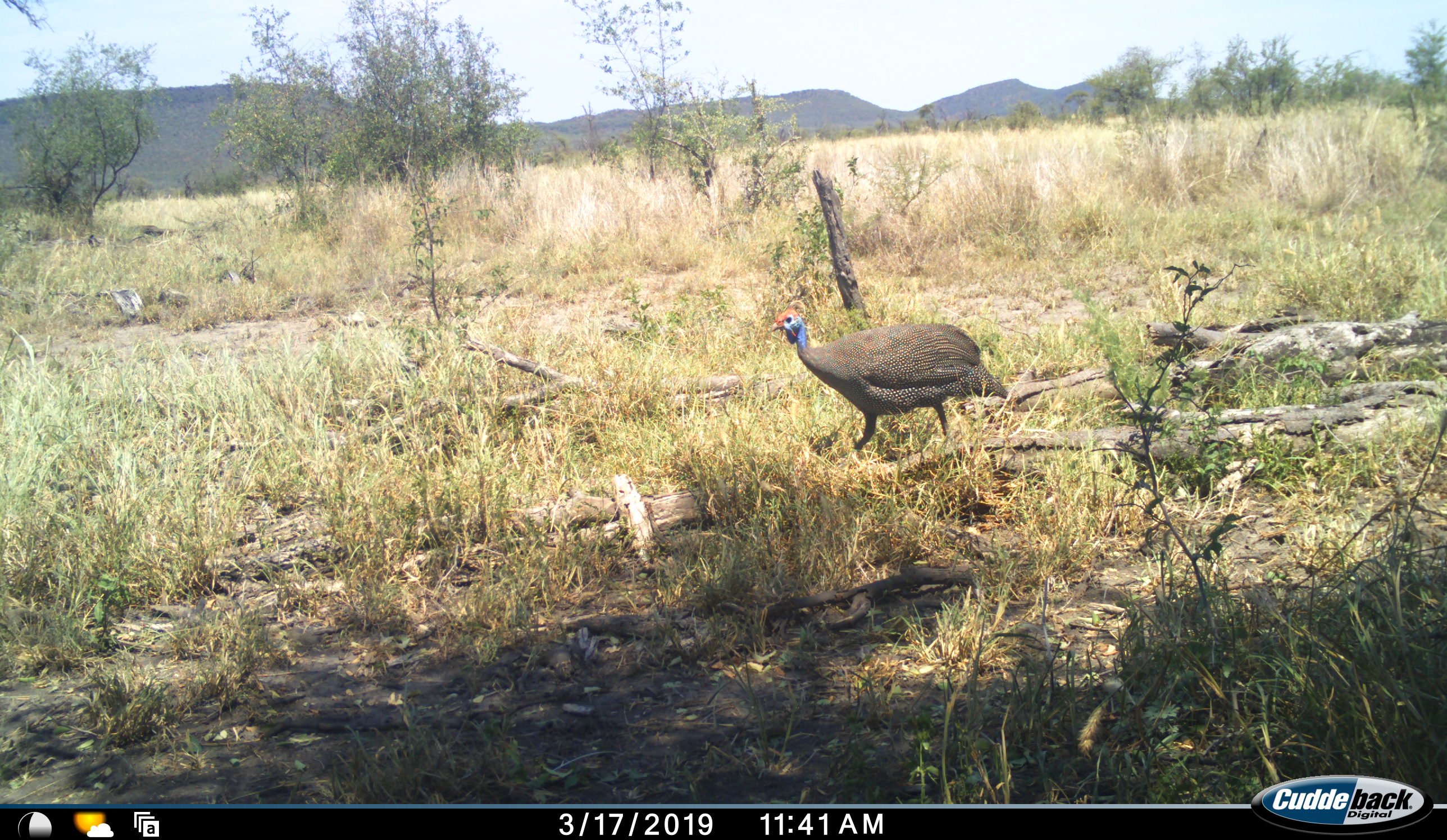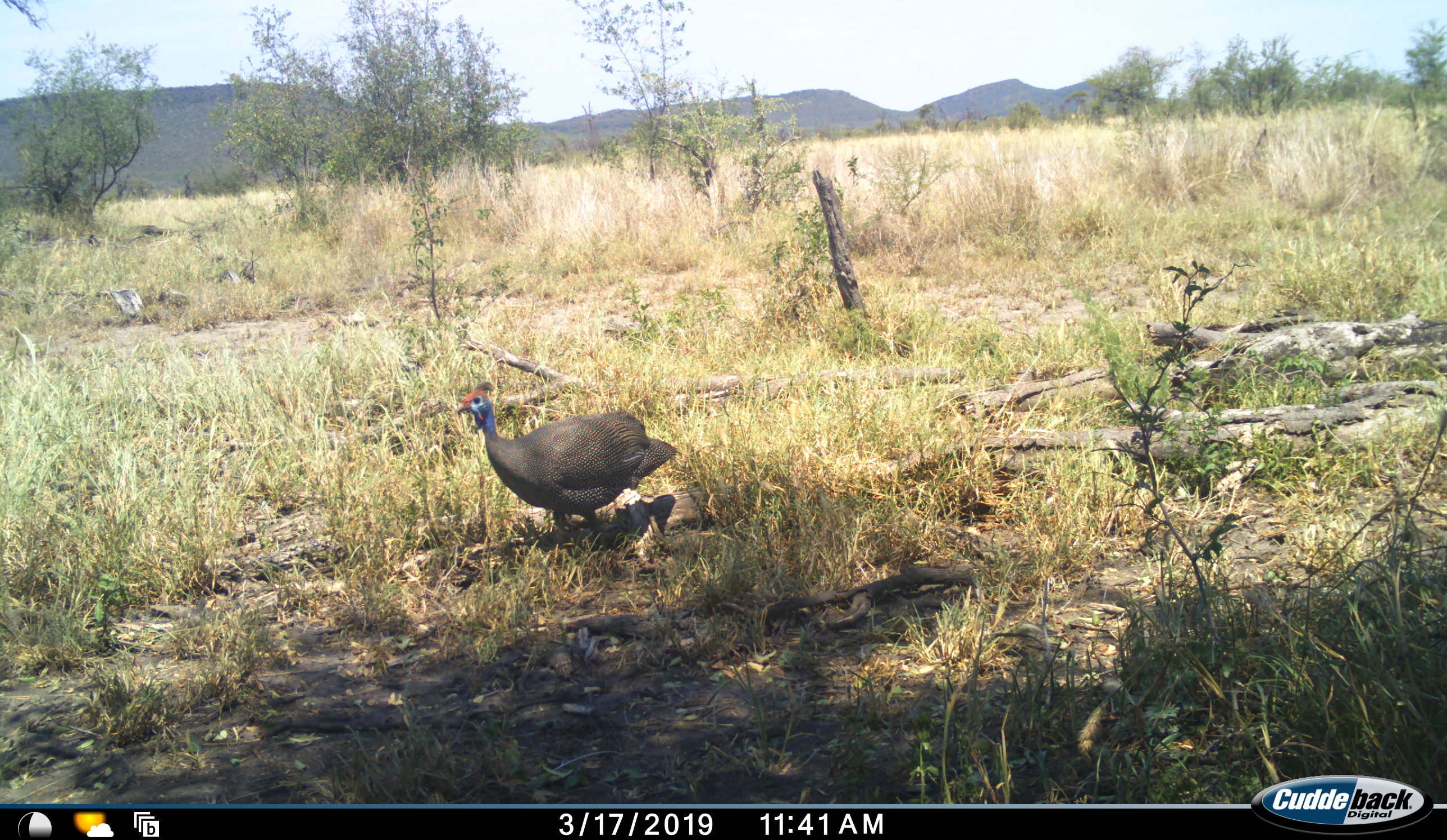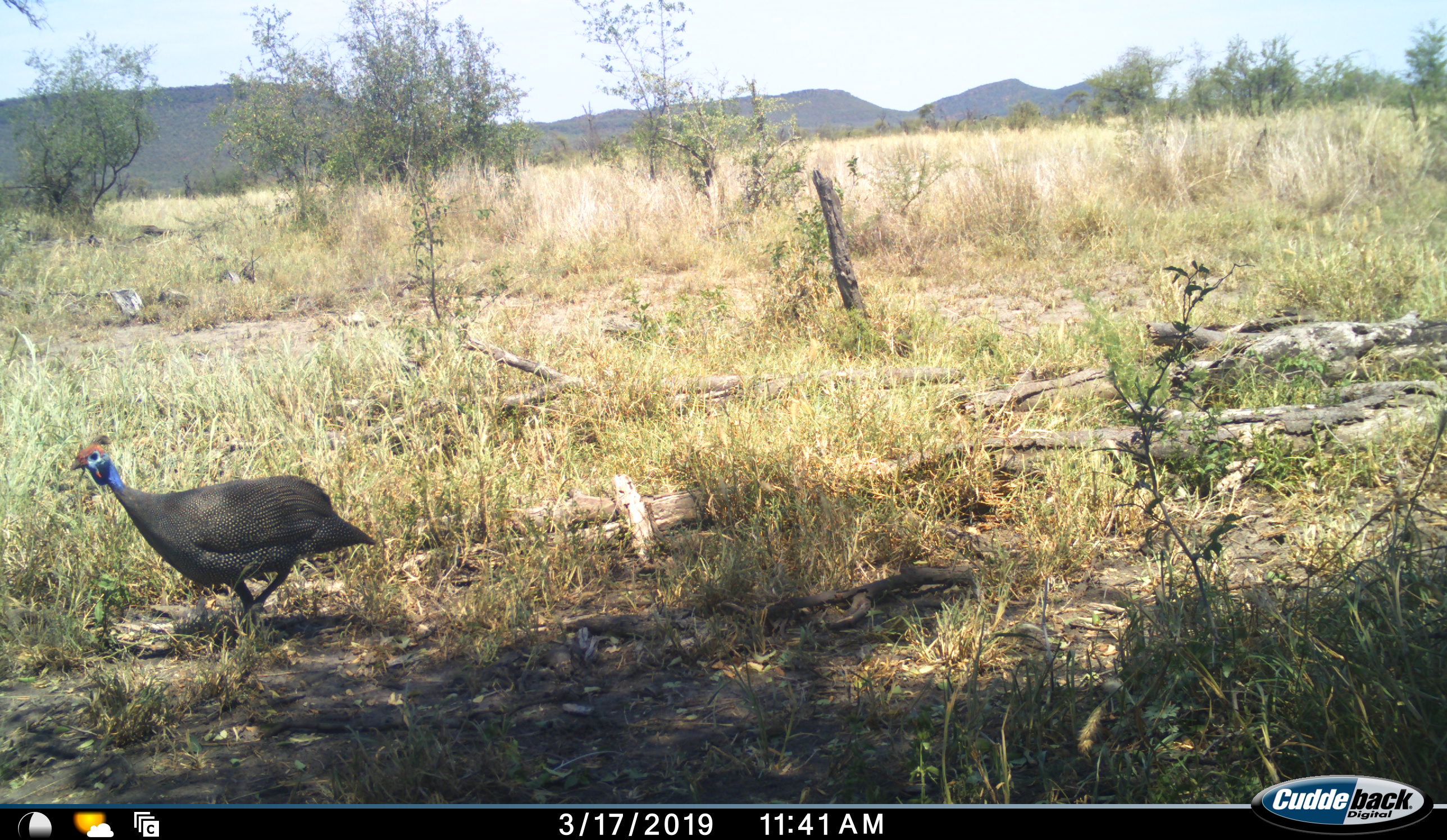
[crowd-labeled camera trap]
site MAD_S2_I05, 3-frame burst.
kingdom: Animalia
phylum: Chordata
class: Aves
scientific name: Aves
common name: bird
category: birdother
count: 1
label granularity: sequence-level